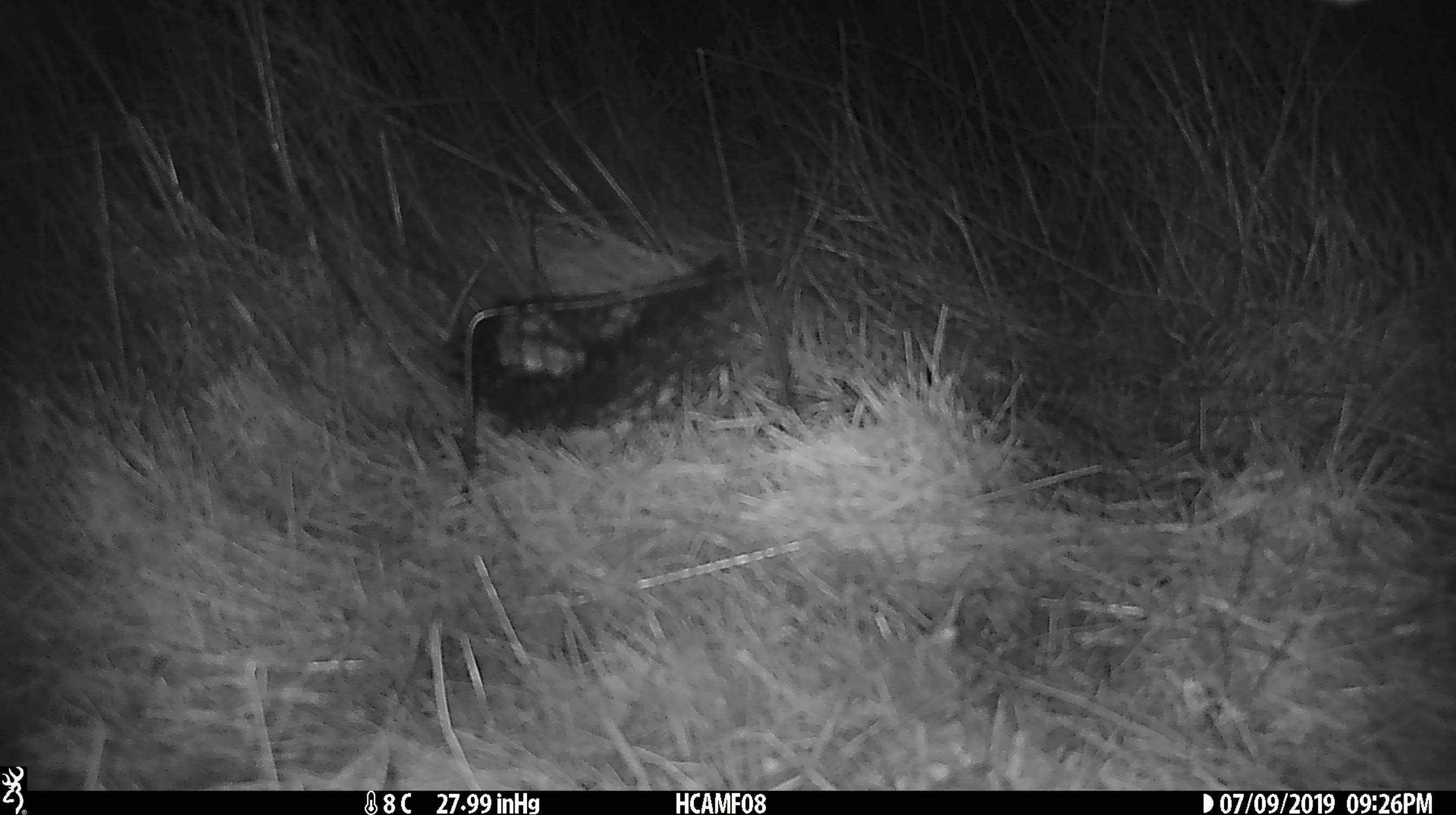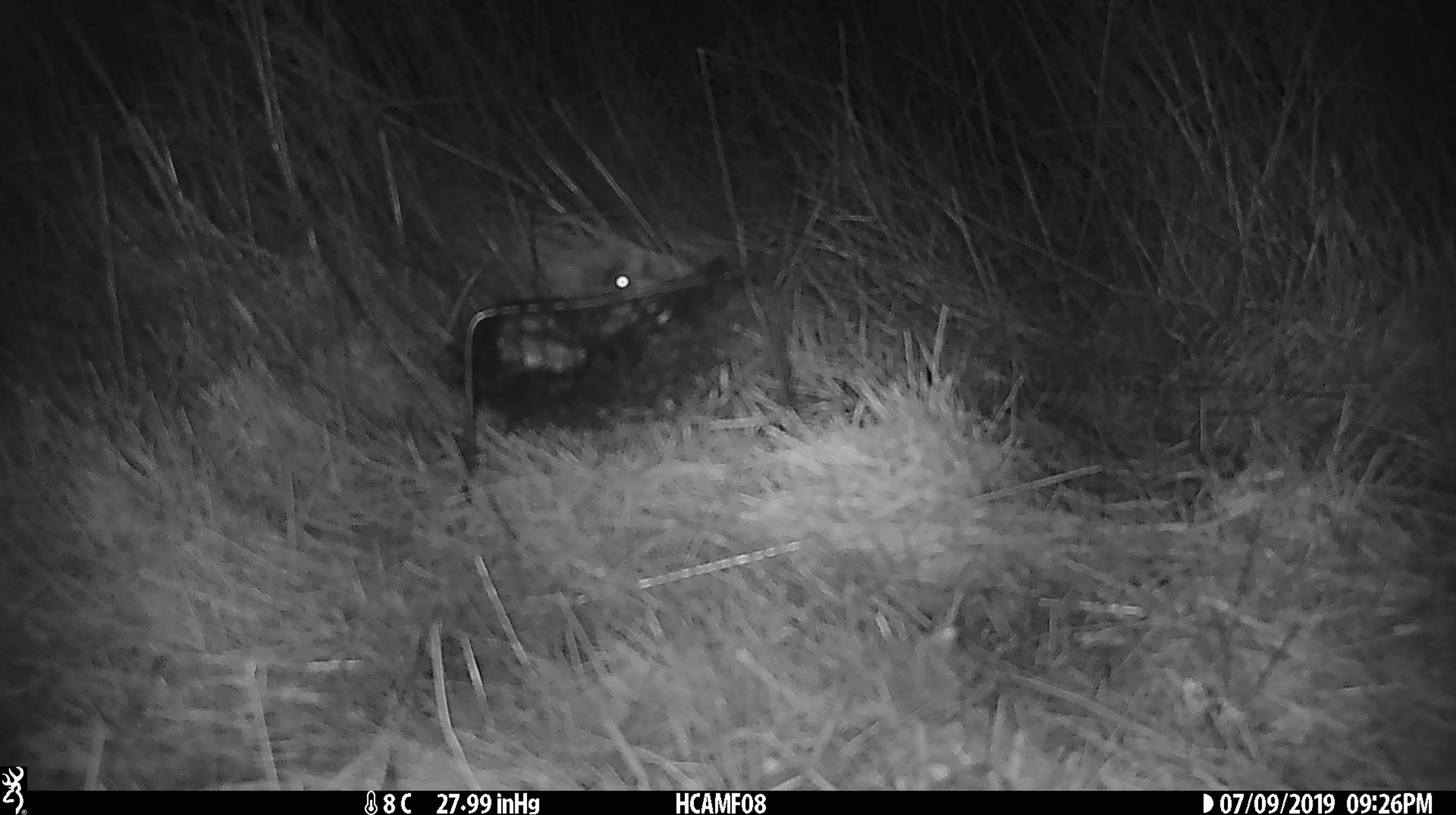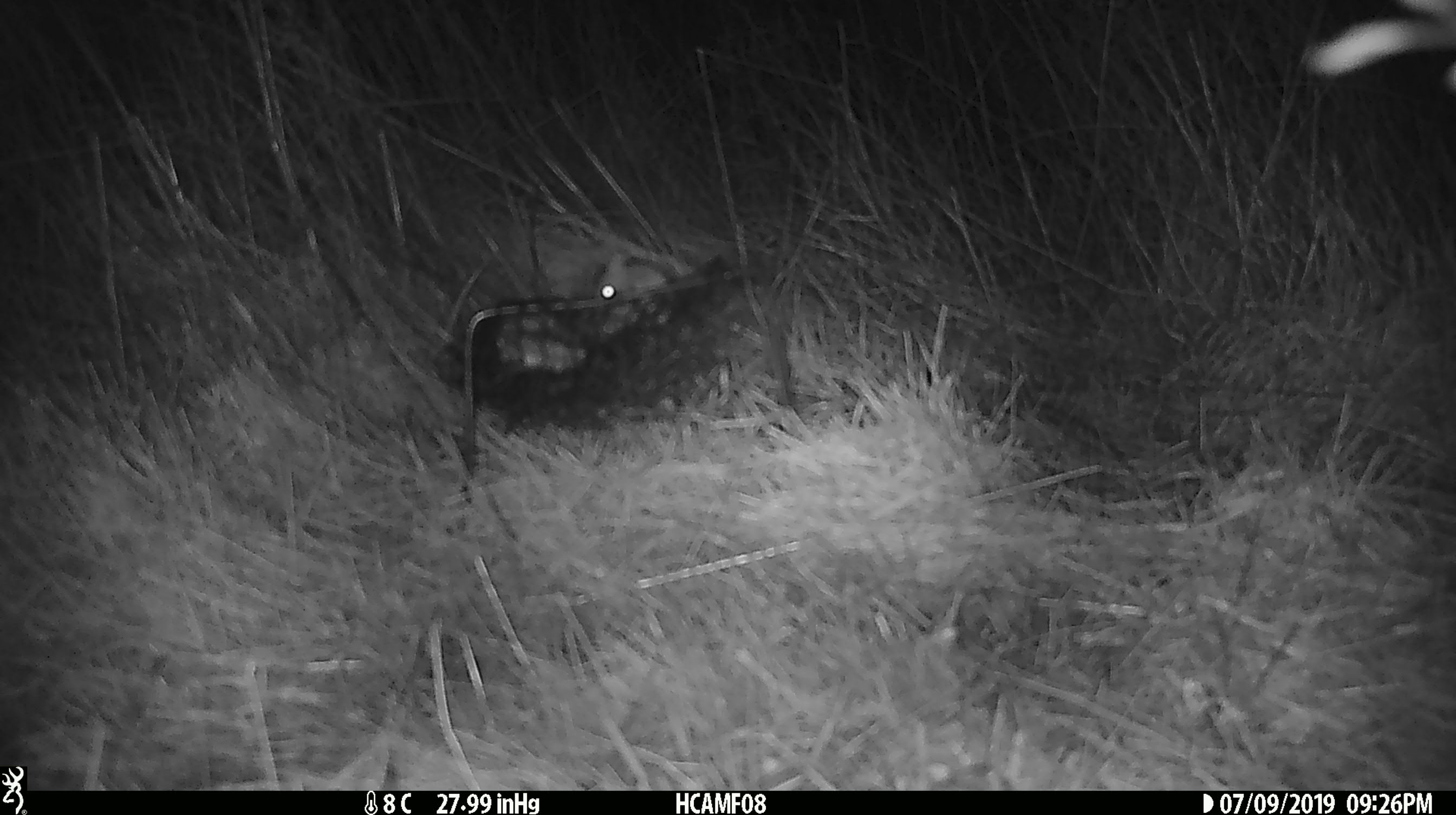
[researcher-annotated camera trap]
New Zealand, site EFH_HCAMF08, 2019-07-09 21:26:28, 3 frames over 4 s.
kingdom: Animalia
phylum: Chordata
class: Mammalia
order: Rodentia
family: Muridae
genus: Mus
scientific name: Mus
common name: mouse